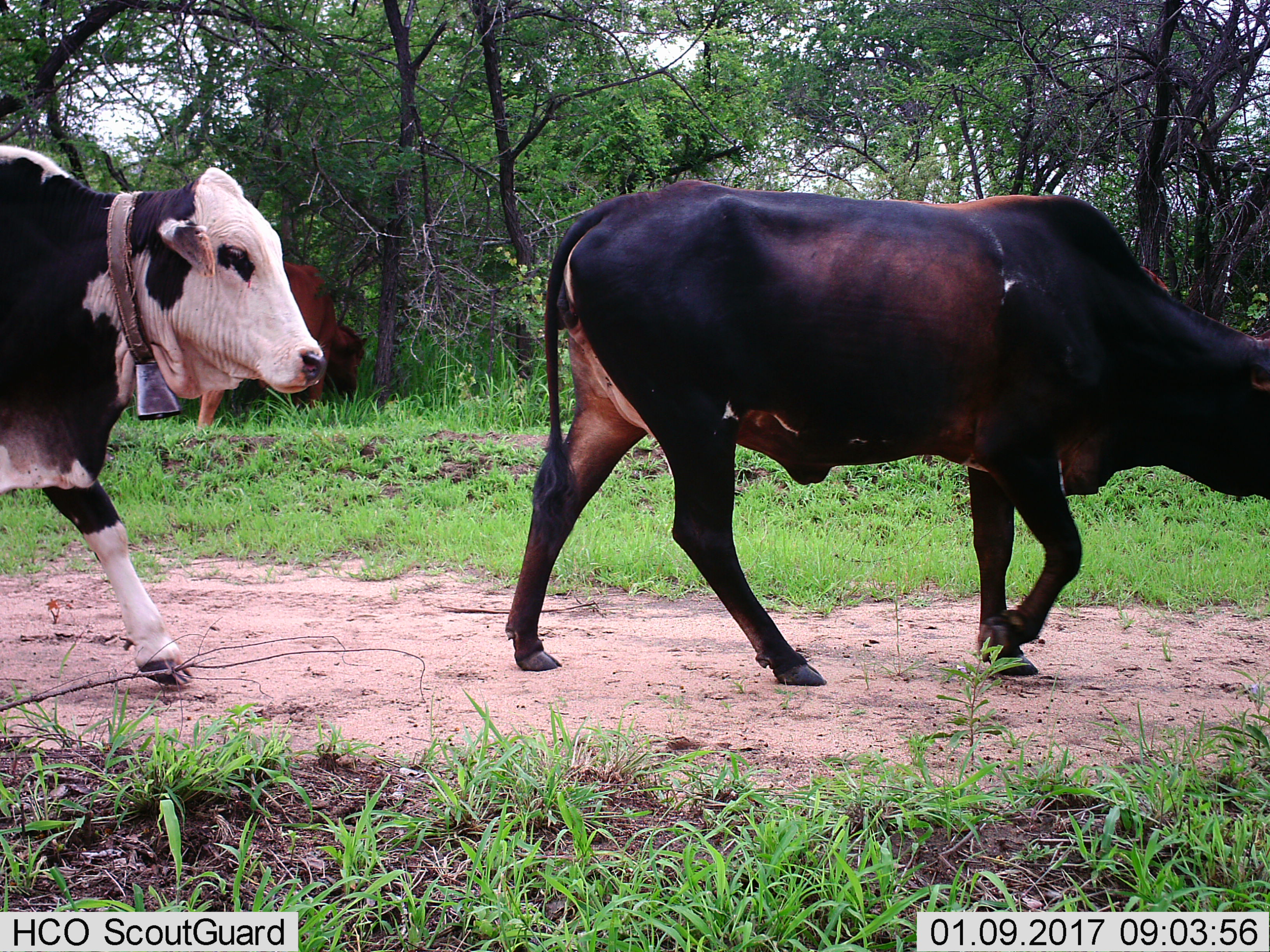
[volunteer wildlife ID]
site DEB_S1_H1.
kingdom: Animalia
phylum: Chordata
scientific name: Vertebrata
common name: domestic animal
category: domesticanimal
Domesticanimal (domestic animal) (Vertebrata), count 3. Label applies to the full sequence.